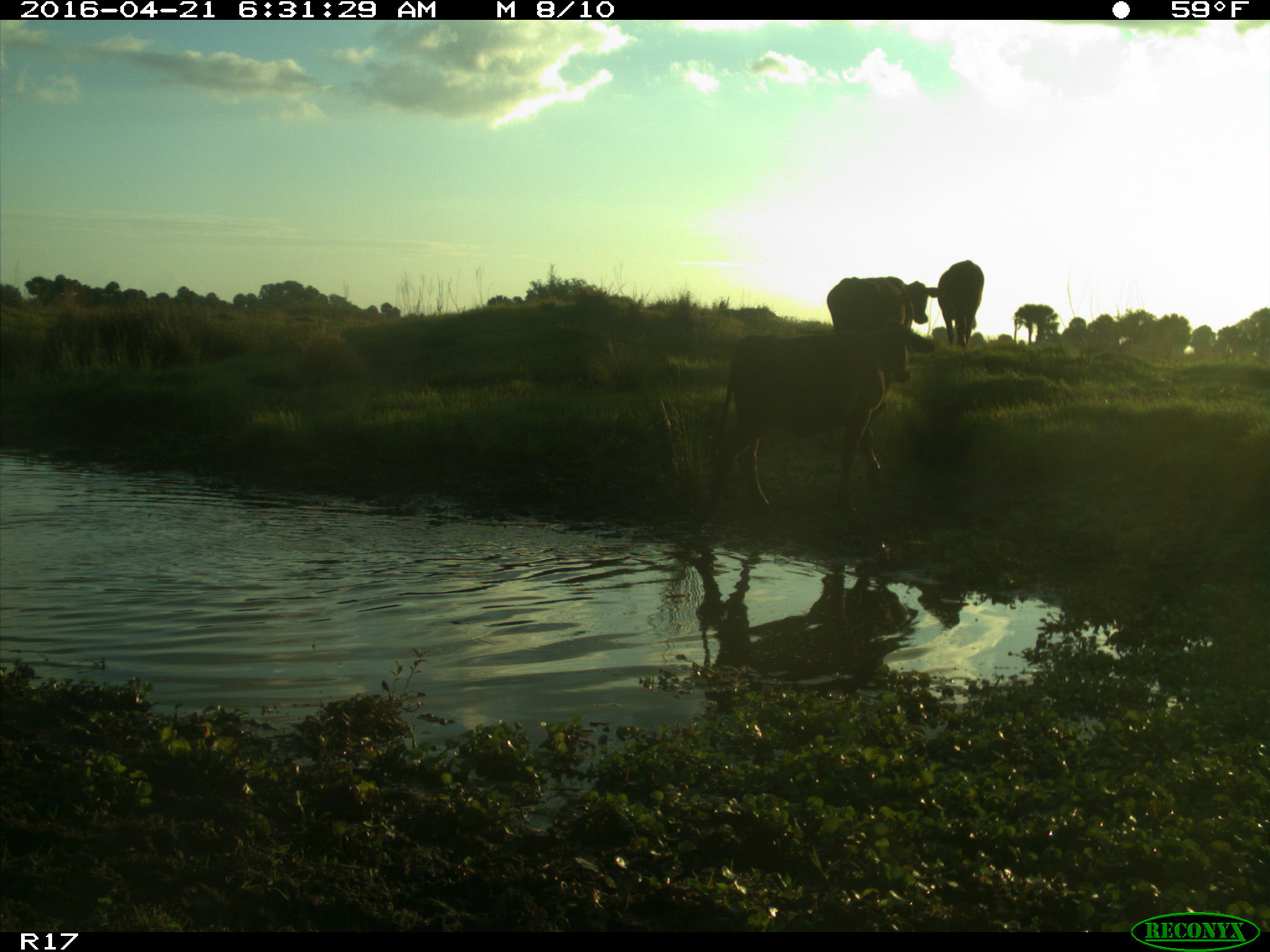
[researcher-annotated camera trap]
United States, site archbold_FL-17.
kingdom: Animalia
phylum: Chordata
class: Mammalia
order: Artiodactyla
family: Bovidae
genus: Bos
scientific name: Bos taurus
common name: domestic cow